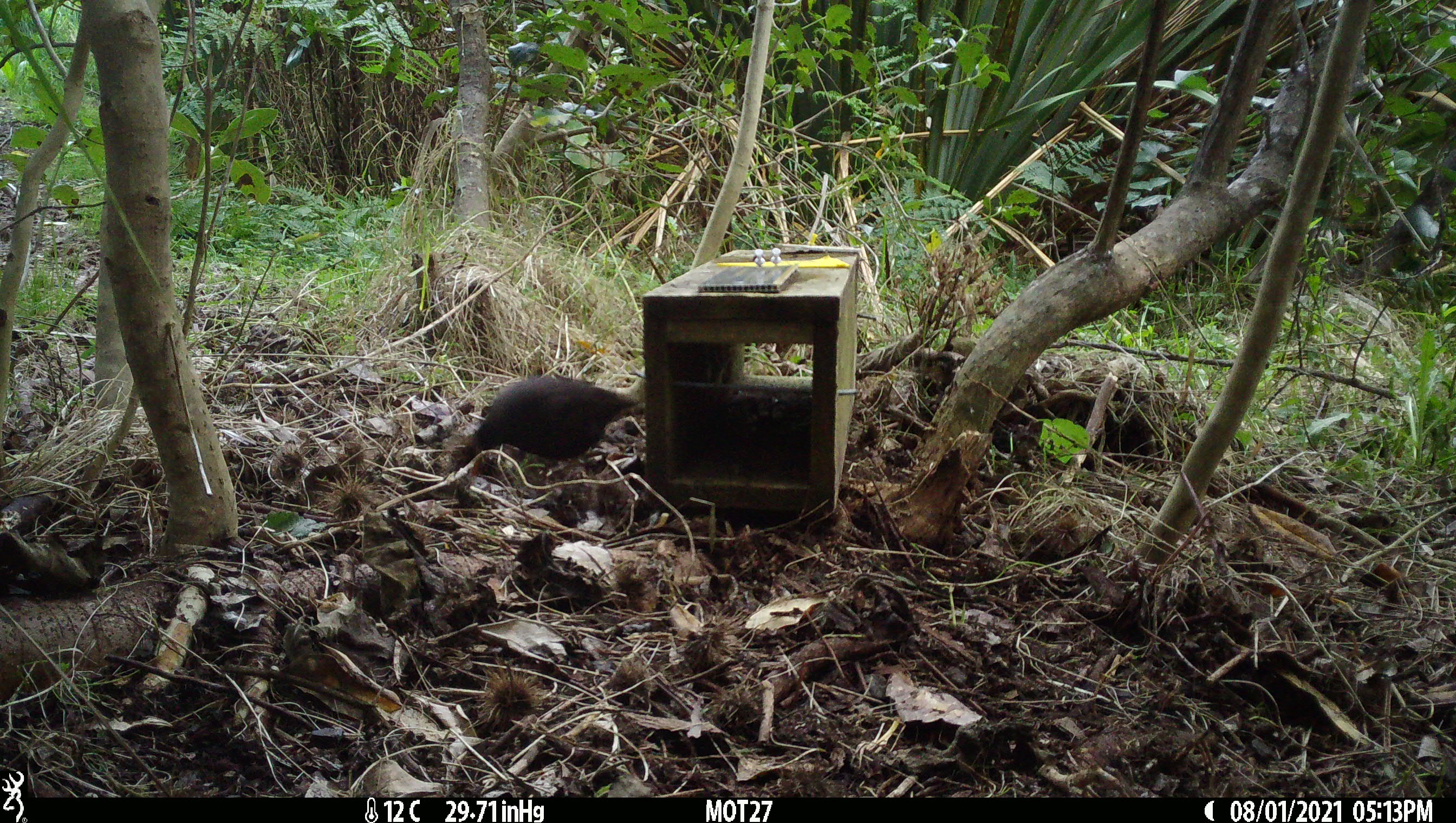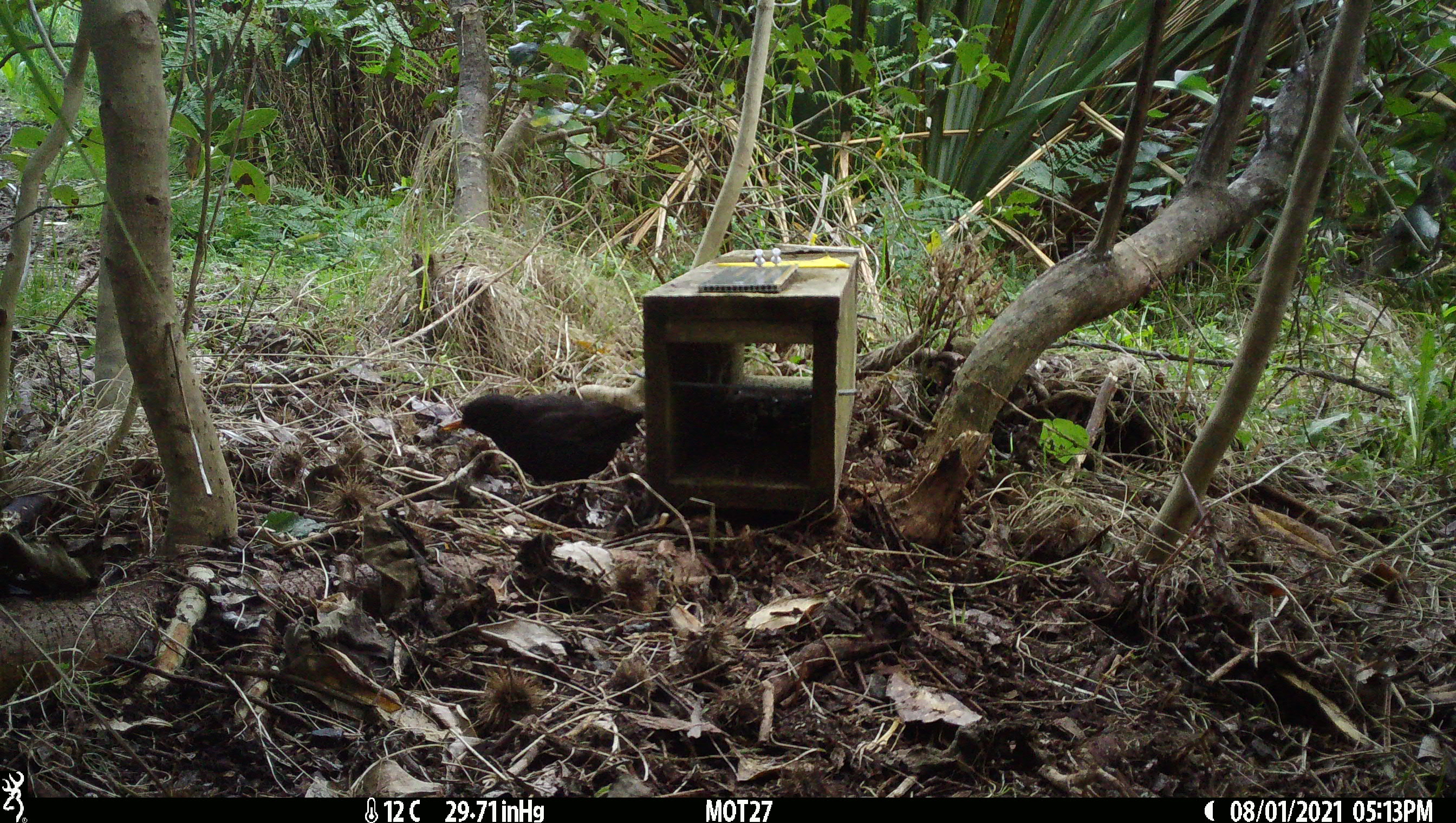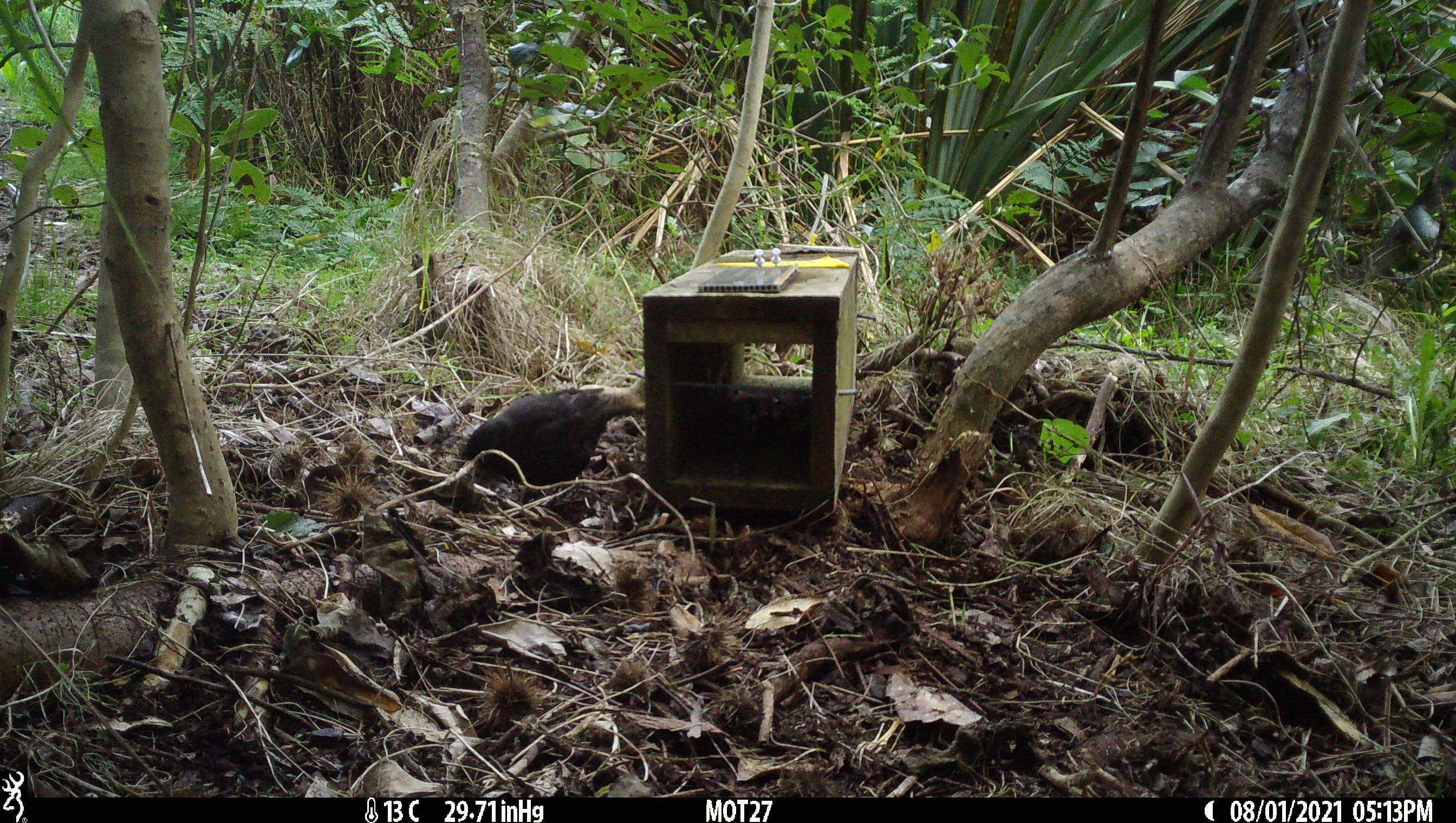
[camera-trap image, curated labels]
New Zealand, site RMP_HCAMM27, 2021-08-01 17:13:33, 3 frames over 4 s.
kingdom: Animalia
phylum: Chordata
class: Aves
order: Passeriformes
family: Turdidae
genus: Turdus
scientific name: Turdus merula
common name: eurasian blackbird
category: blackbird